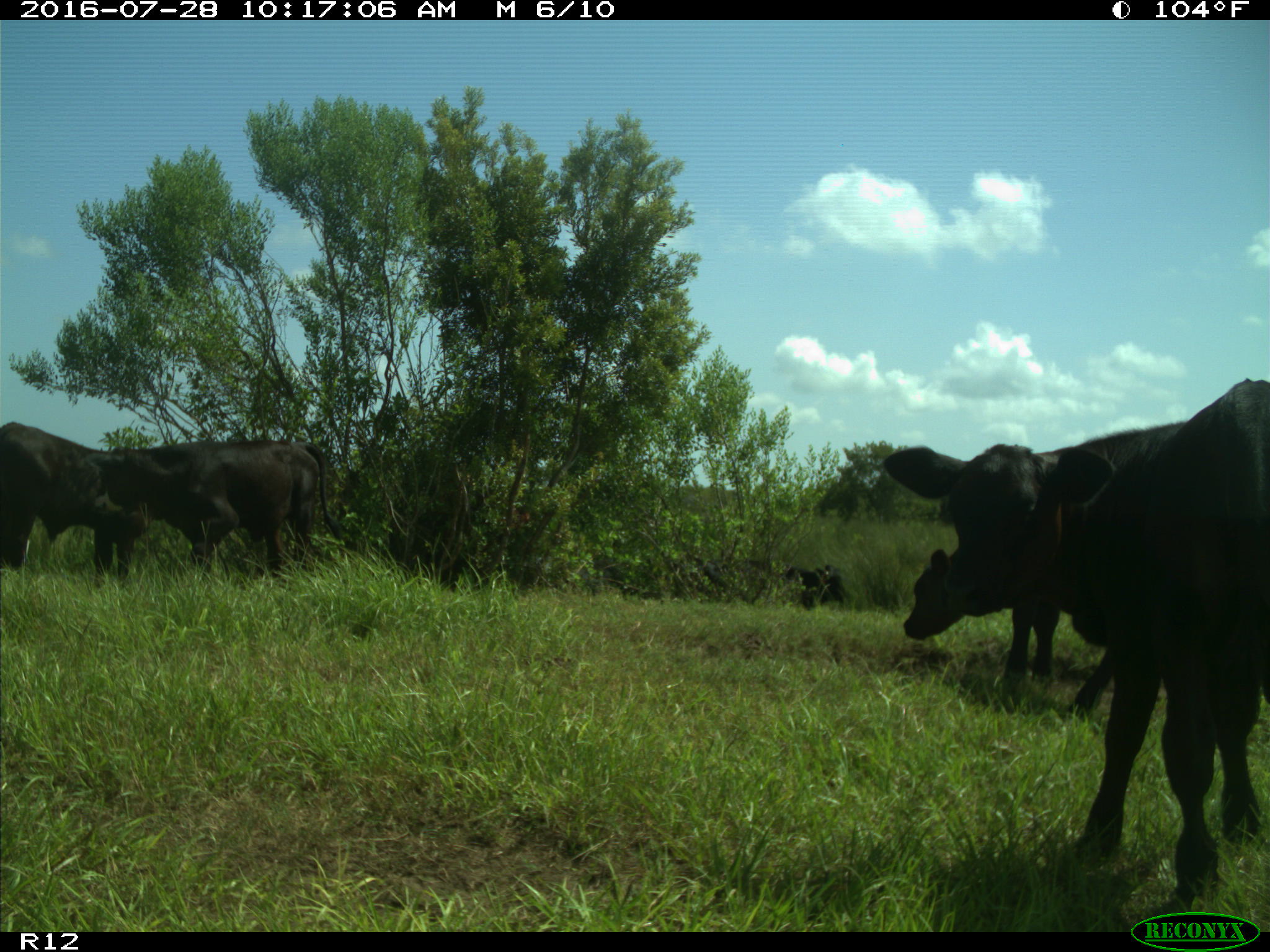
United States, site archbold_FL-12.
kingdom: Animalia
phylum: Chordata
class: Mammalia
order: Artiodactyla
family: Bovidae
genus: Bos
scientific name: Bos taurus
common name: domestic cow